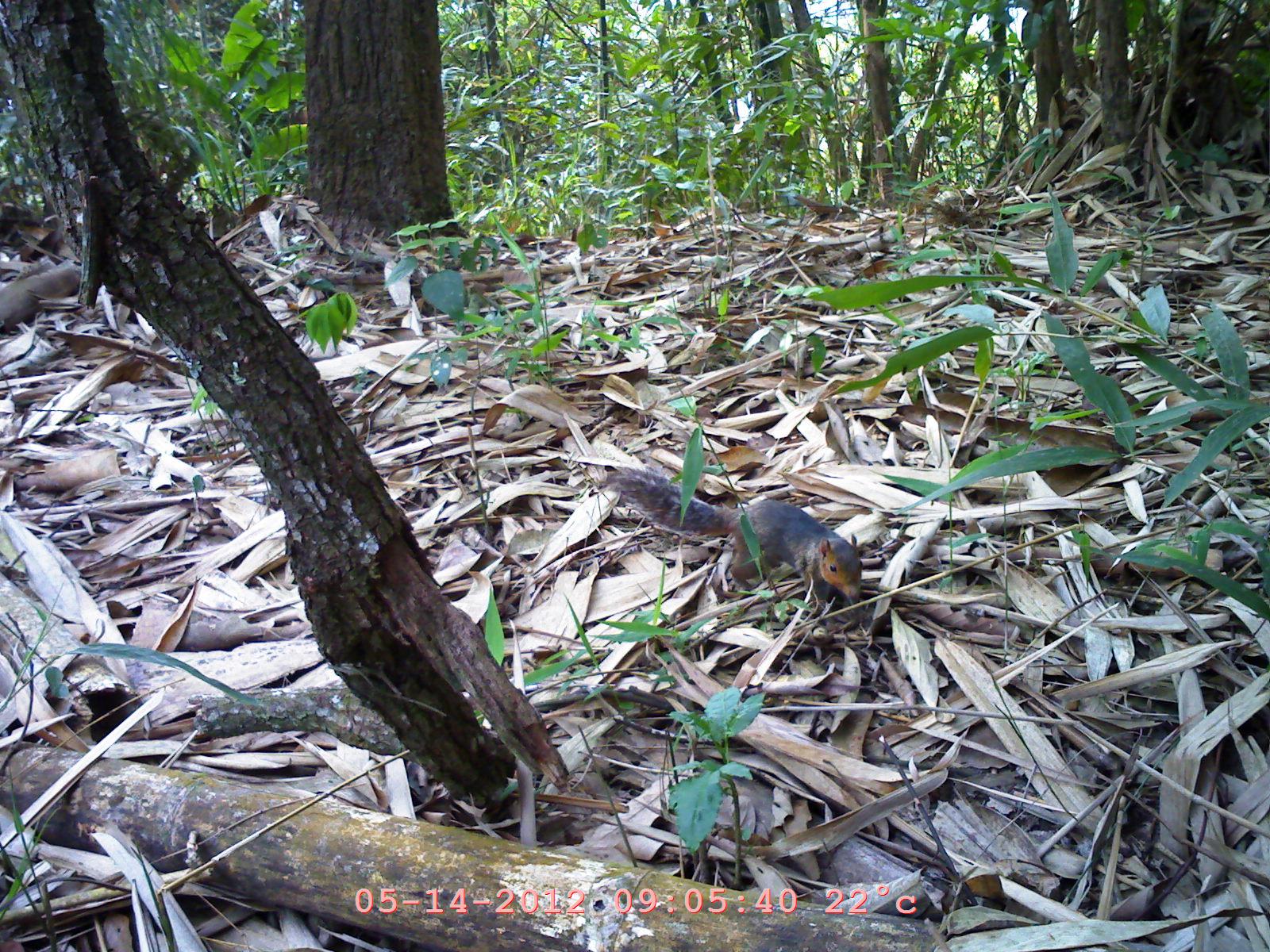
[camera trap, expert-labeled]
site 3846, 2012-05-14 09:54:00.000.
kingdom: Animalia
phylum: Chordata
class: Mammalia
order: Rodentia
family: Sciuridae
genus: Dremomys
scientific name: Dremomys rufigenis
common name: asian red-cheeked squirrel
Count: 1.